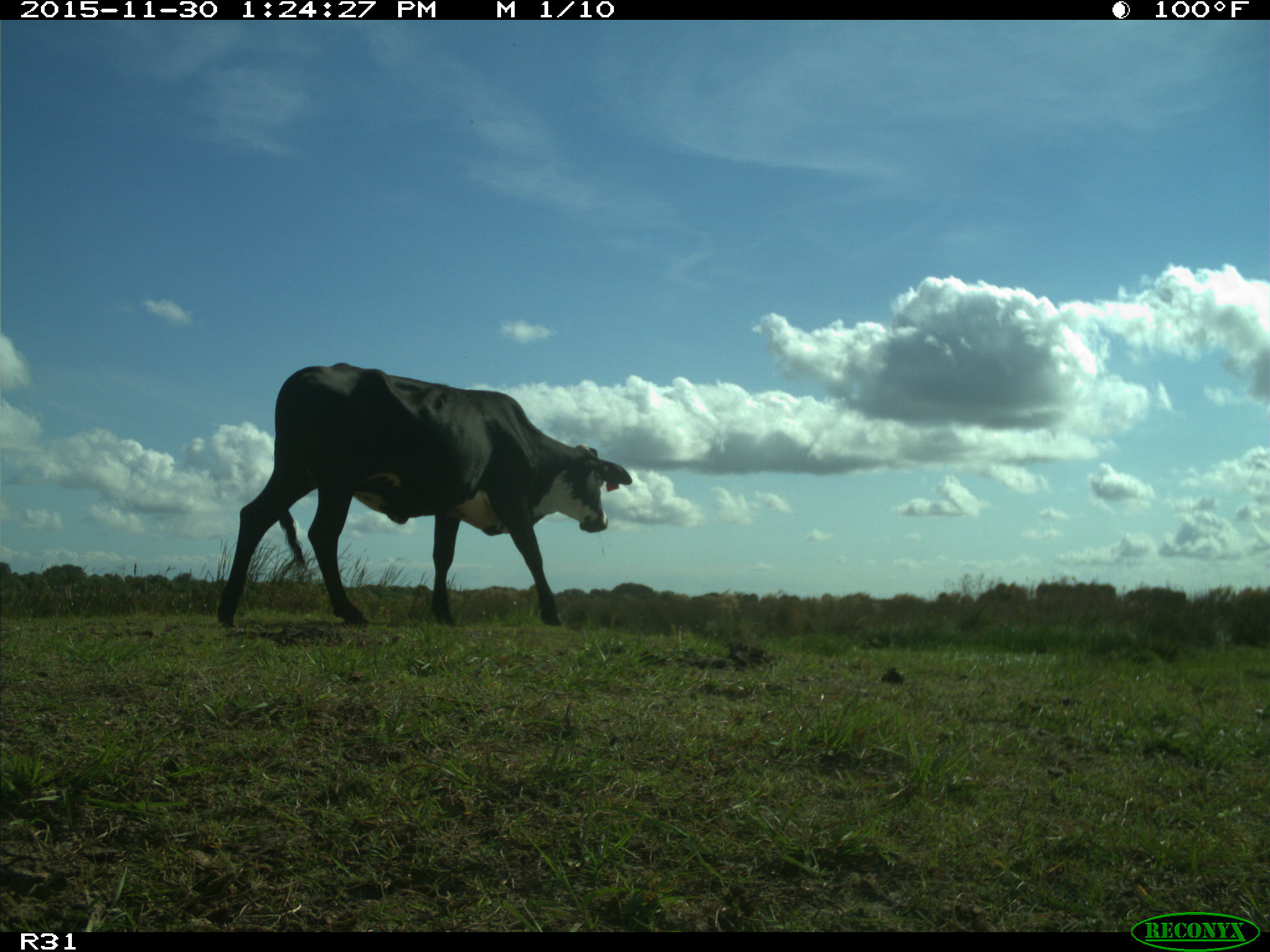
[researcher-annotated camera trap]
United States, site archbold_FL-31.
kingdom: Animalia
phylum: Chordata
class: Mammalia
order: Artiodactyla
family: Bovidae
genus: Bos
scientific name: Bos taurus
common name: domestic cow